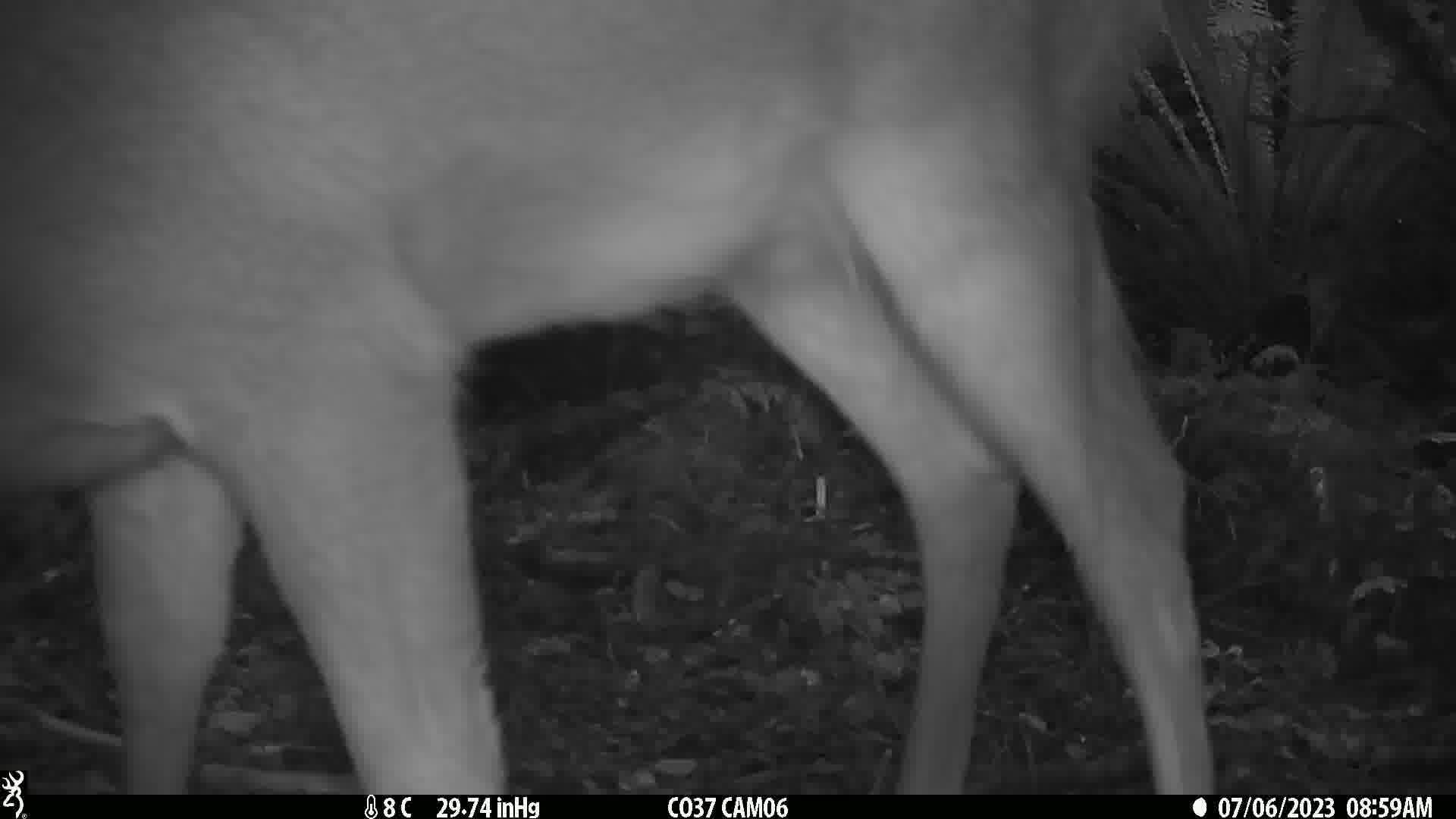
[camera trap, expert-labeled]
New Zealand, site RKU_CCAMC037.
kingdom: Animalia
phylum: Chordata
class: Mammalia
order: Artiodactyla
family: Cervidae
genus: Odocoileus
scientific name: Odocoileus virginianus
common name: white-tailed deer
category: white tailed deer